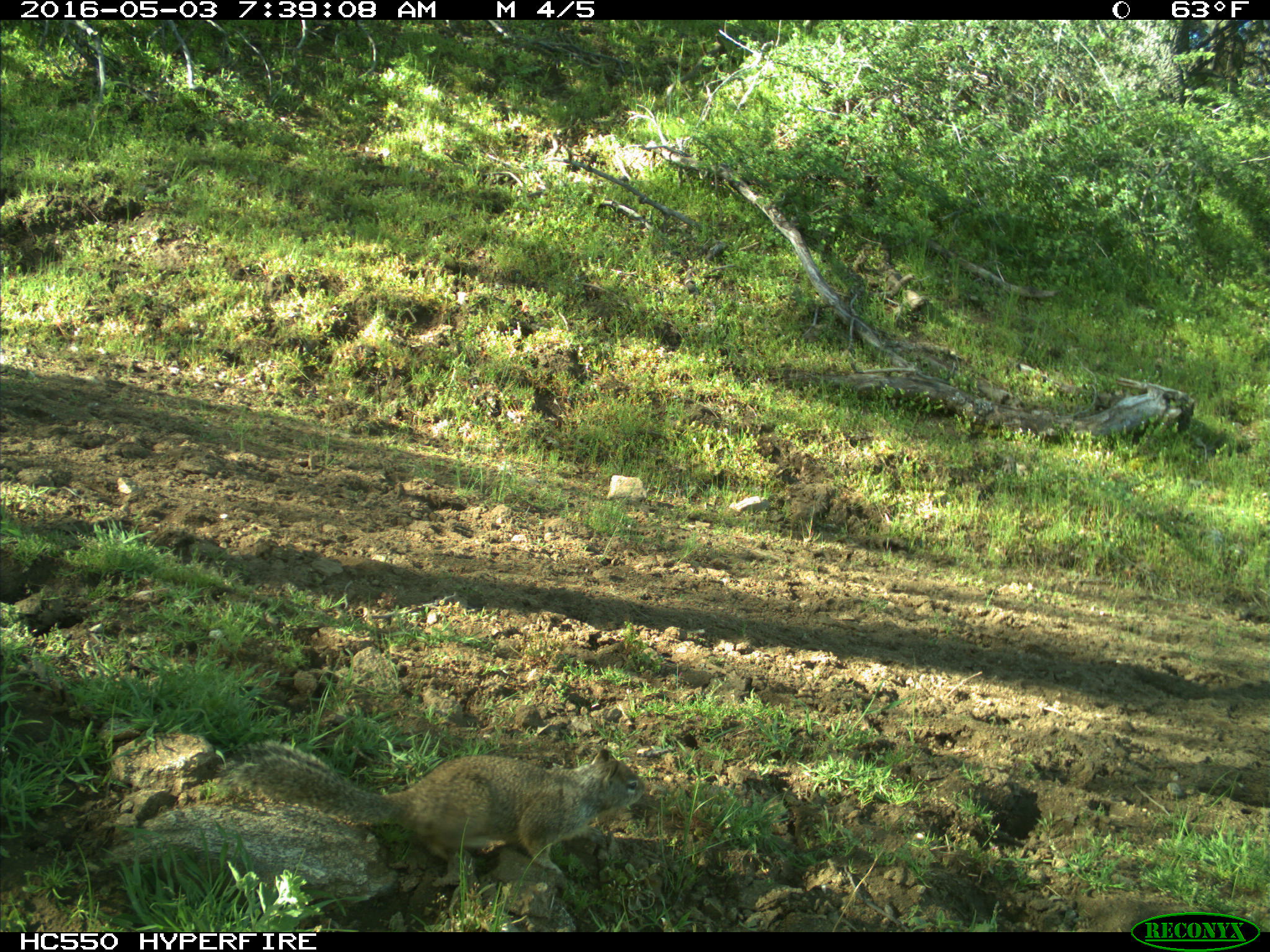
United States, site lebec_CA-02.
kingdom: Animalia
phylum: Chordata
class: Mammalia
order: Rodentia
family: Sciuridae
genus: Otospermophilus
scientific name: Otospermophilus beecheyi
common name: california ground squirrel